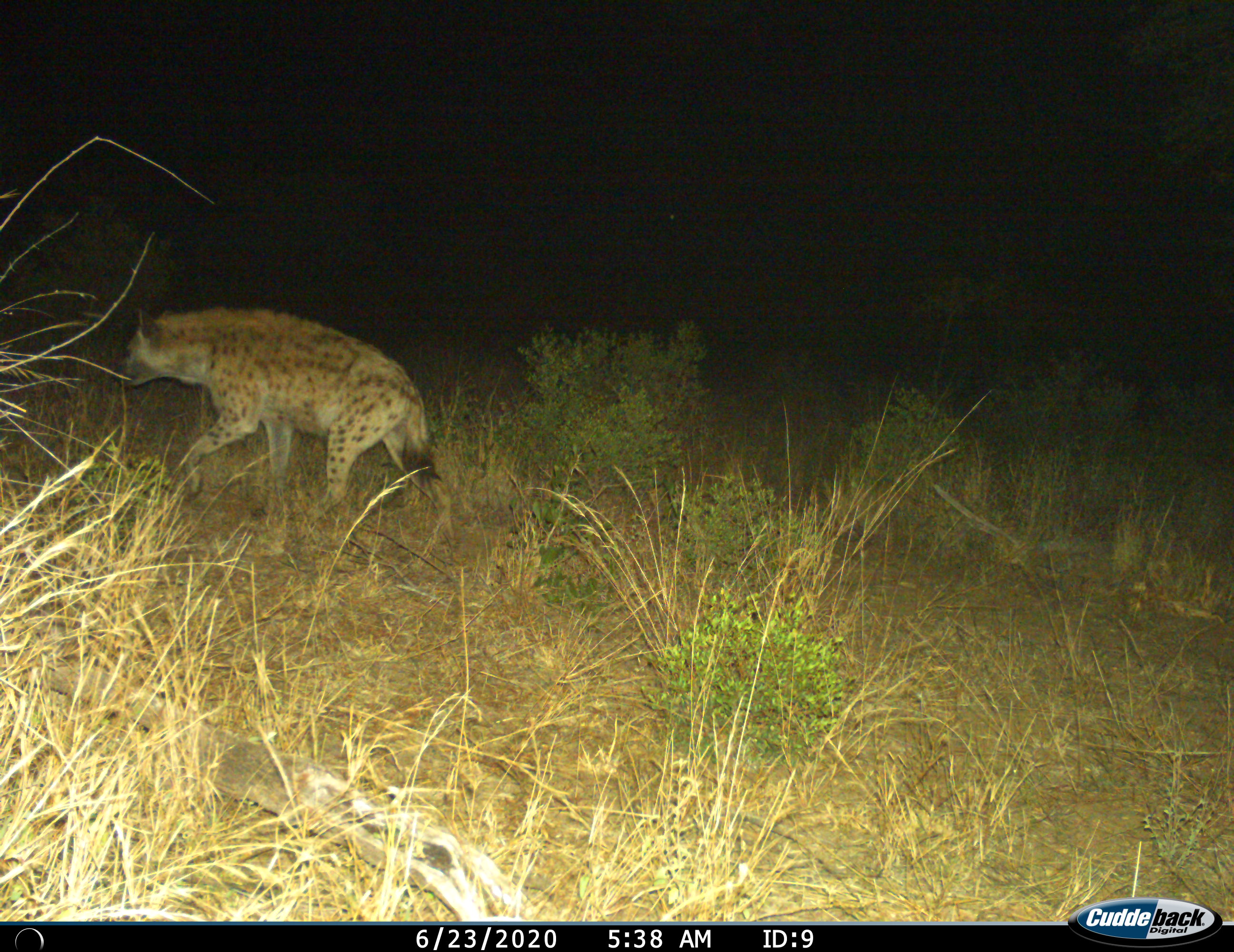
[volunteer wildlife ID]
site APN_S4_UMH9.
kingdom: Animalia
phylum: Chordata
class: Mammalia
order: Carnivora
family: Hyaenidae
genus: Crocuta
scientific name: Crocuta crocuta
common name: spotted hyena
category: hyenaspotted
Hyenaspotted (spotted hyena) (Crocuta crocuta), count 1. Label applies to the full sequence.